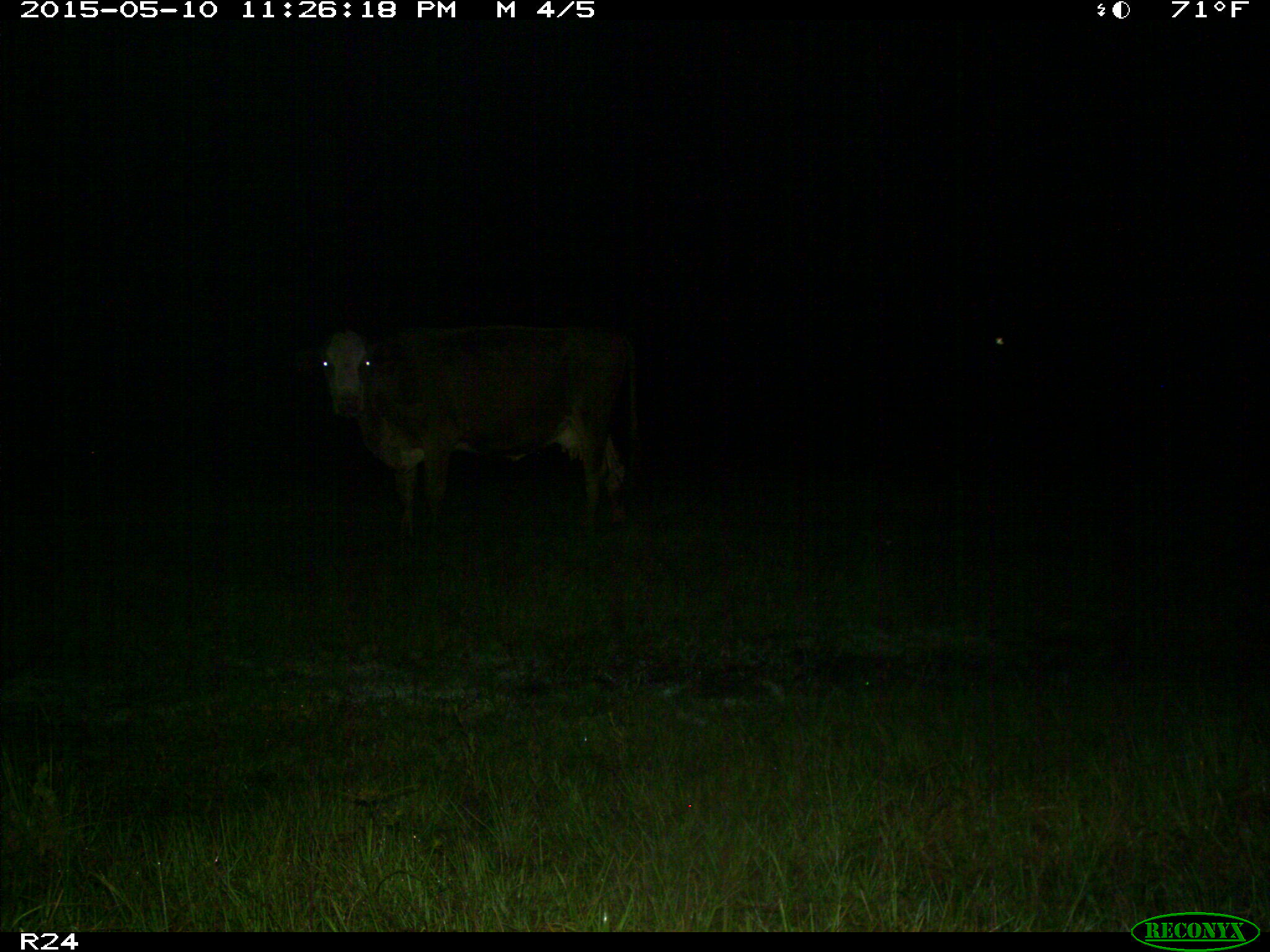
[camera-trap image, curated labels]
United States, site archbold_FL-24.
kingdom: Animalia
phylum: Chordata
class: Mammalia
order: Artiodactyla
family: Bovidae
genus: Bos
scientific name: Bos taurus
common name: domestic cow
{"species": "Bos taurus (domestic cow)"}